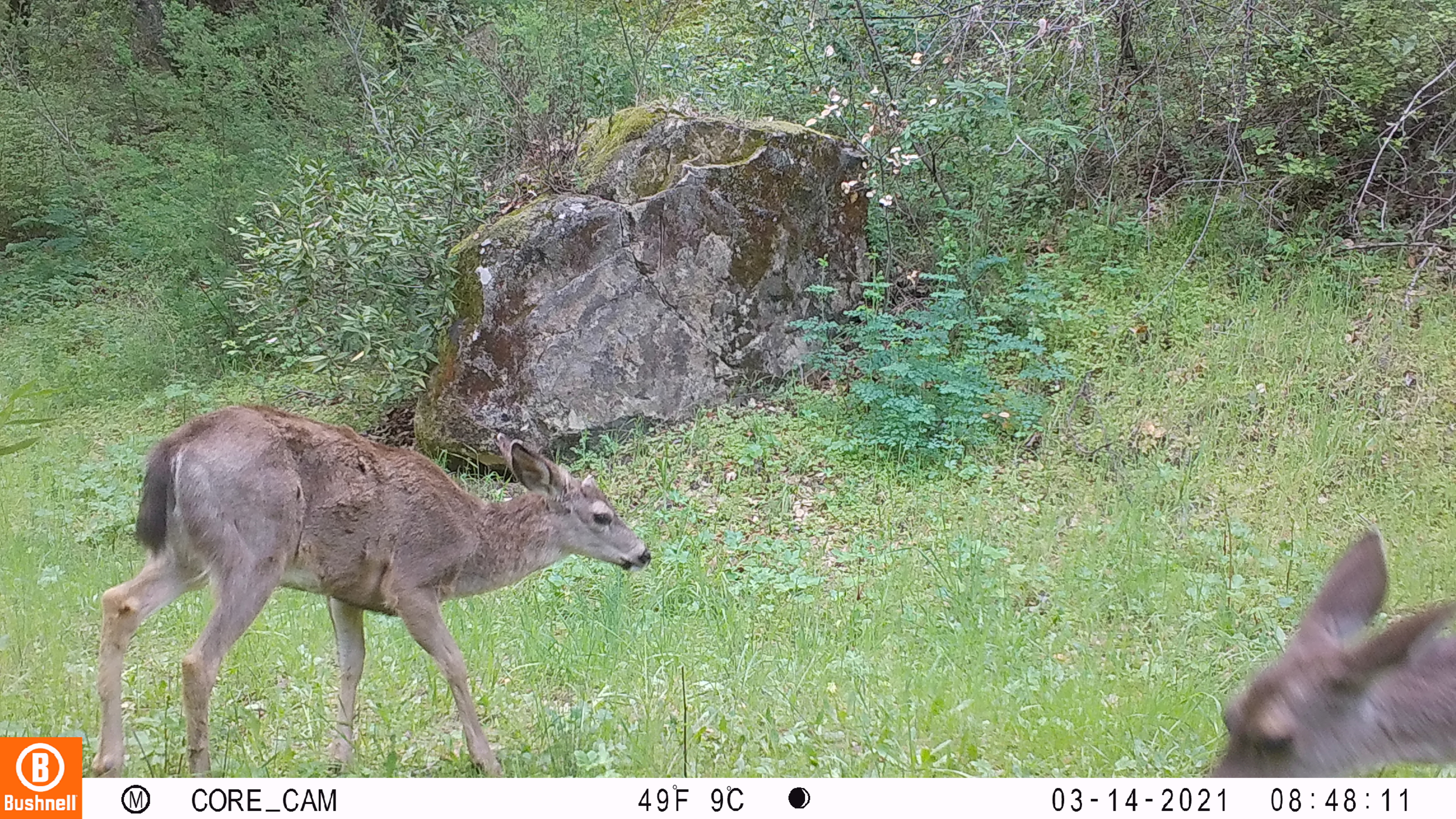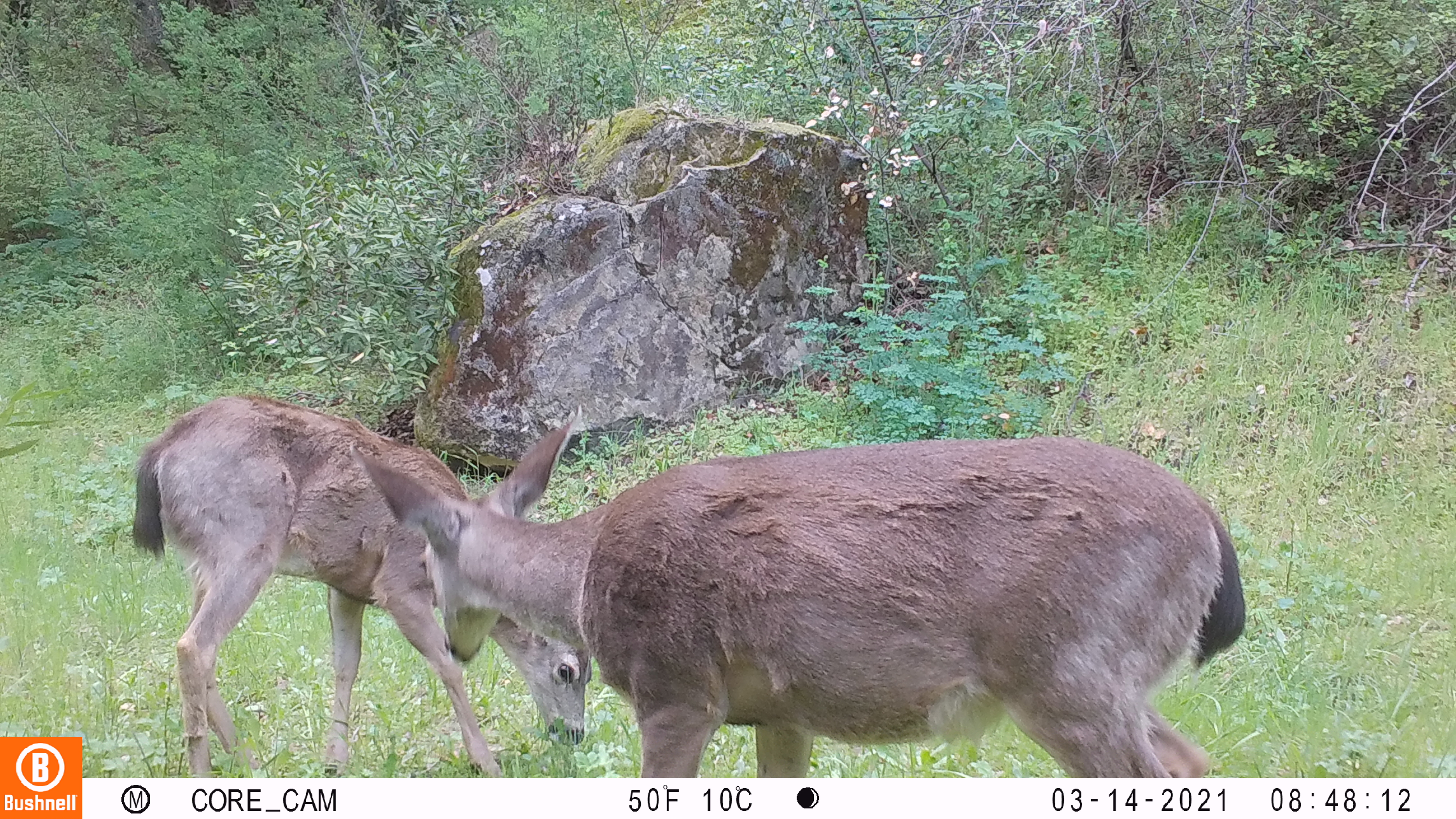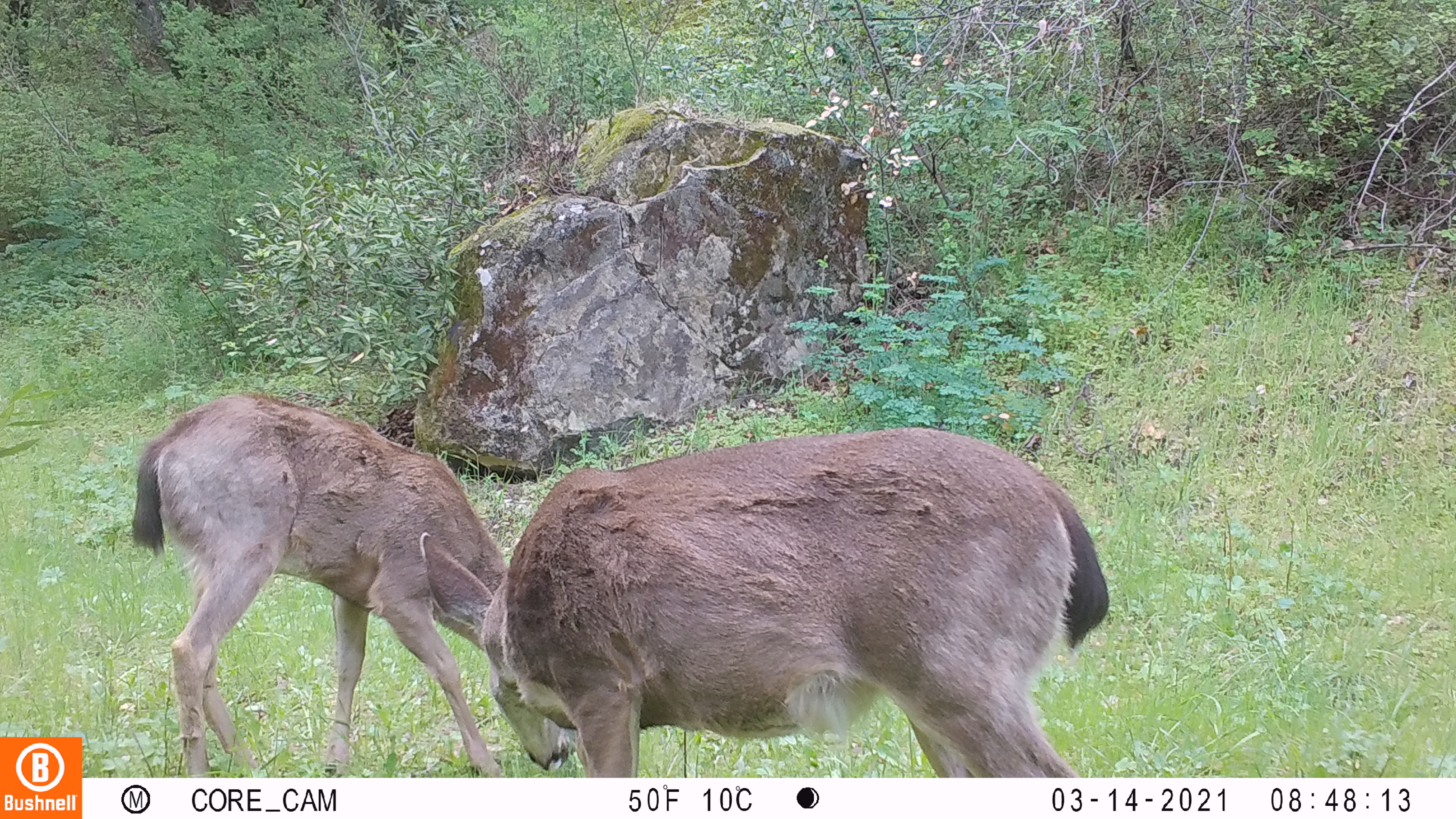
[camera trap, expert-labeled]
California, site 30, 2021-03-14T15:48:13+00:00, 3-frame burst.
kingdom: Animalia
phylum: Chordata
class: Mammalia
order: Artiodactyla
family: Cervidae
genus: Odocoileus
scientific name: Odocoileus hemionus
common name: mule deer